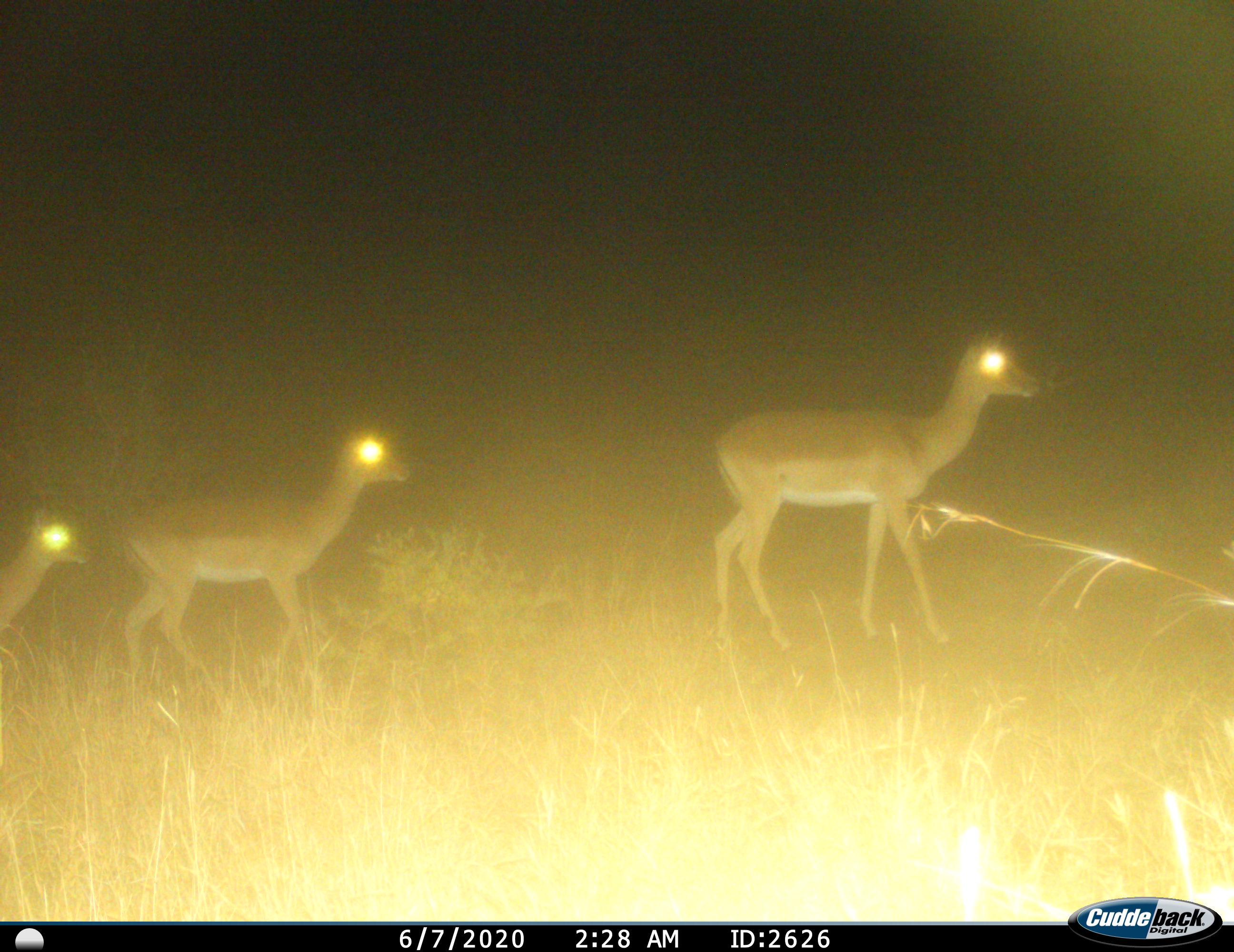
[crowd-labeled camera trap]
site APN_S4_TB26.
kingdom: Animalia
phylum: Chordata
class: Mammalia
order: Artiodactyla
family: Bovidae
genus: Aepyceros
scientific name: Aepyceros melampus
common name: impala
Impala (Aepyceros melampus), count 3. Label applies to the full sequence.